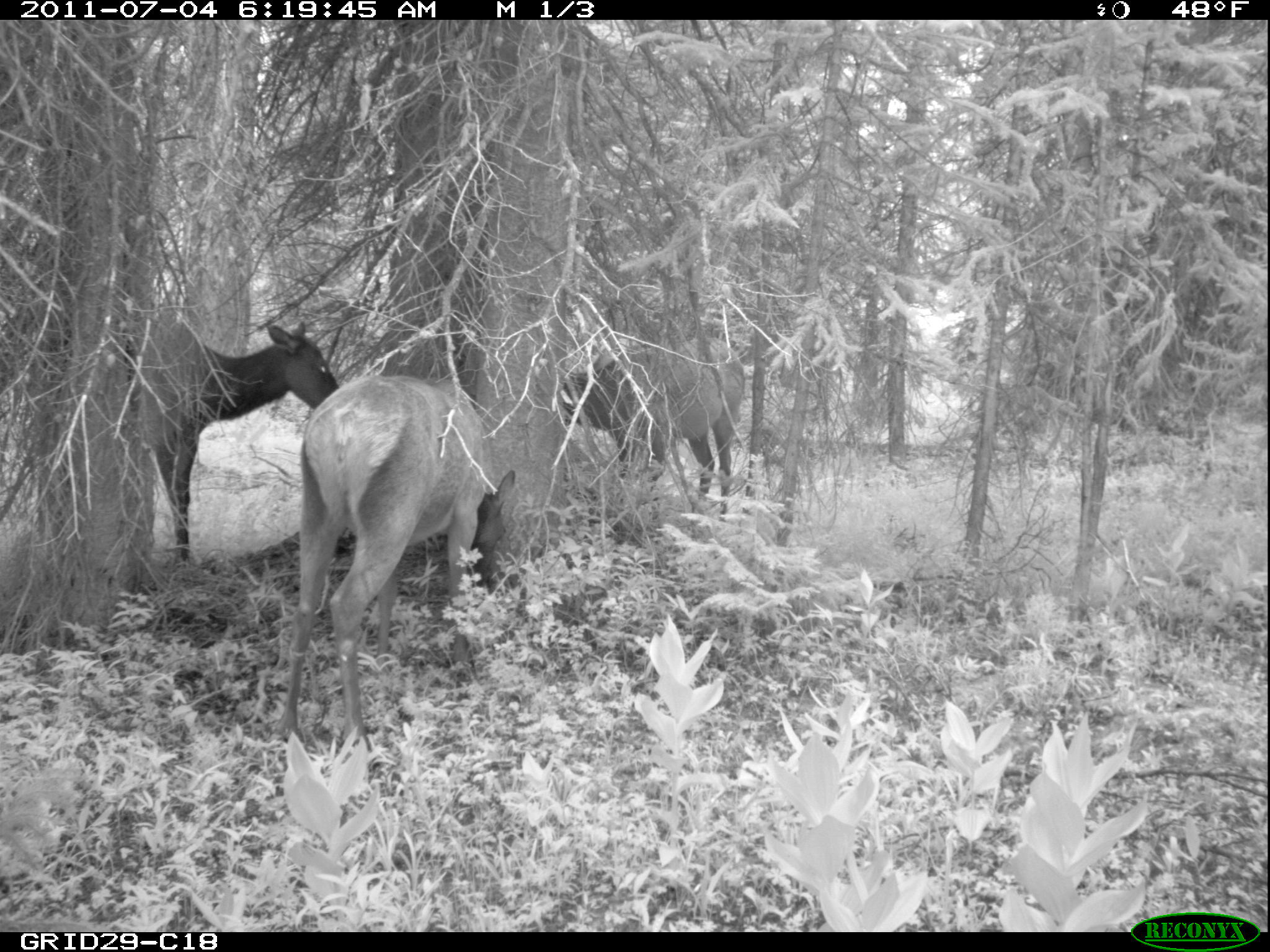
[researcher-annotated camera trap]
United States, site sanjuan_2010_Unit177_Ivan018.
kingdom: Animalia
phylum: Chordata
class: Mammalia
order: Artiodactyla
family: Cervidae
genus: Cervus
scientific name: Cervus elaphus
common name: red deer